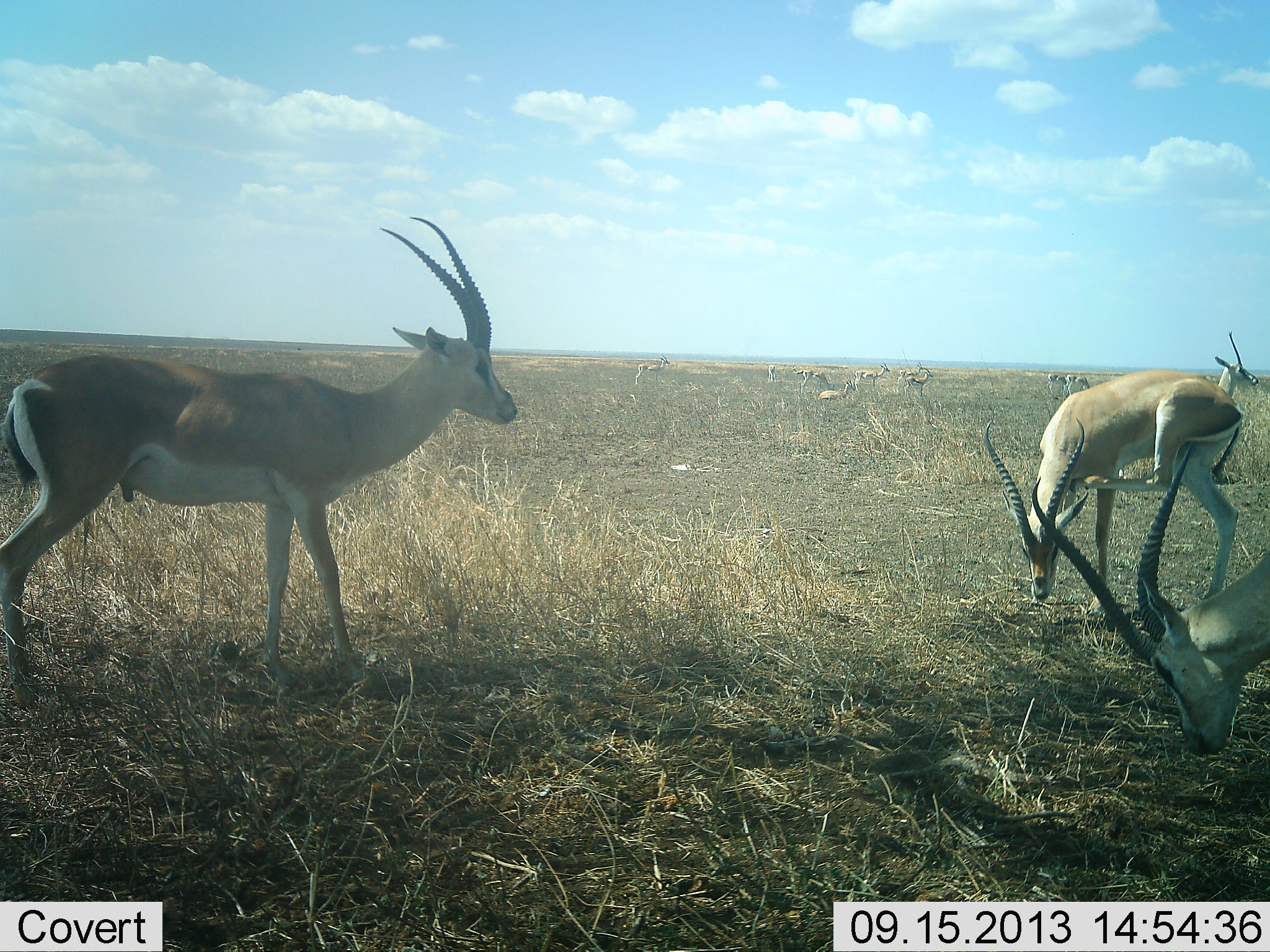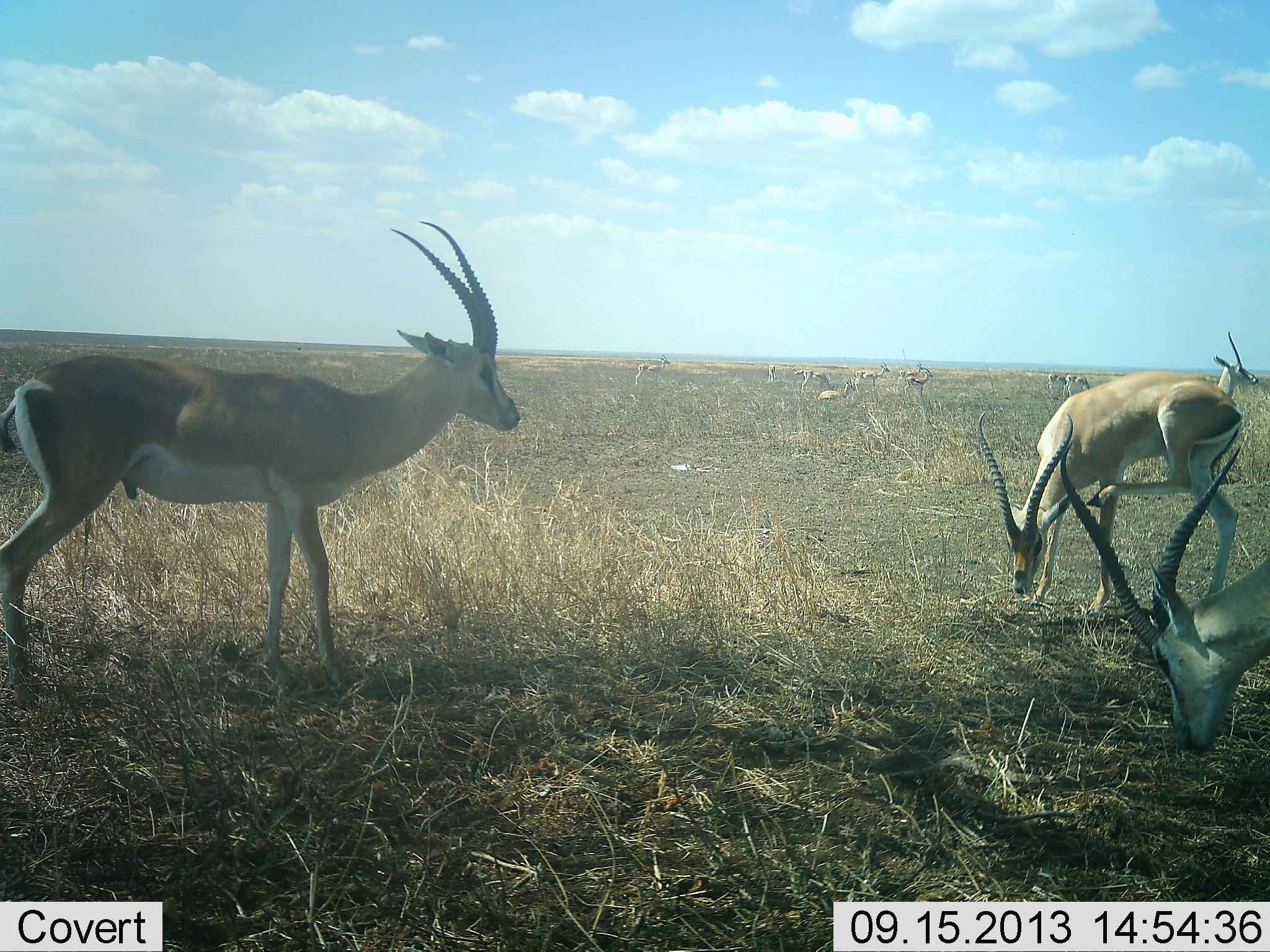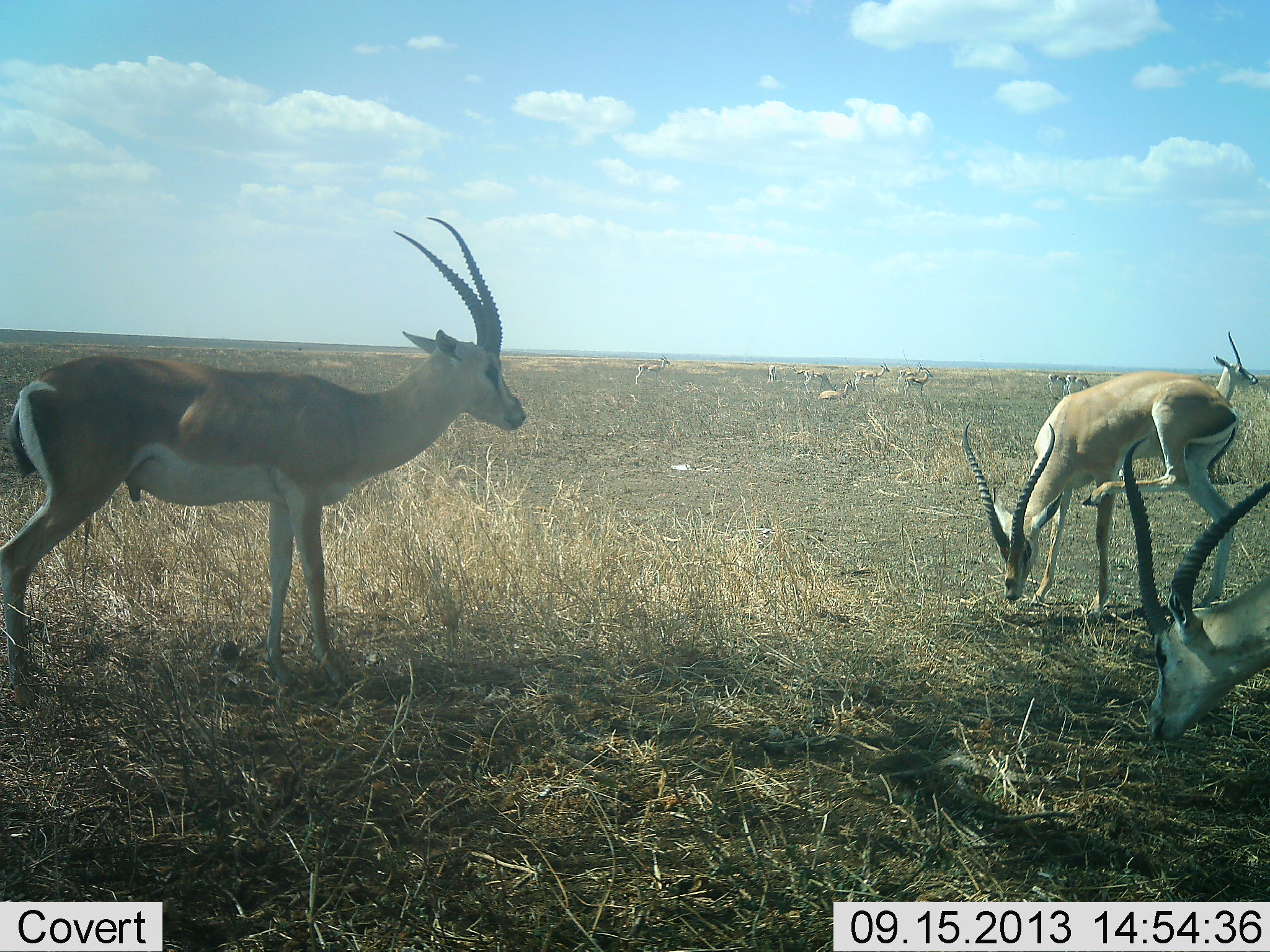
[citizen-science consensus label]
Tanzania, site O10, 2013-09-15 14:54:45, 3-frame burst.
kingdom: Animalia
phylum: Chordata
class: Mammalia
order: Artiodactyla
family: Bovidae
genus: Nanger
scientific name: Nanger granti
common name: grant's gazelle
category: gazellegrants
Gazellegrants (grant's gazelle) (Nanger granti), count 11-50. Behavior (volunteer vote fractions): standing 80%, resting 0%, moving 10%, interacting 0%. Young present (vote fraction): 0%. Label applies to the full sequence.